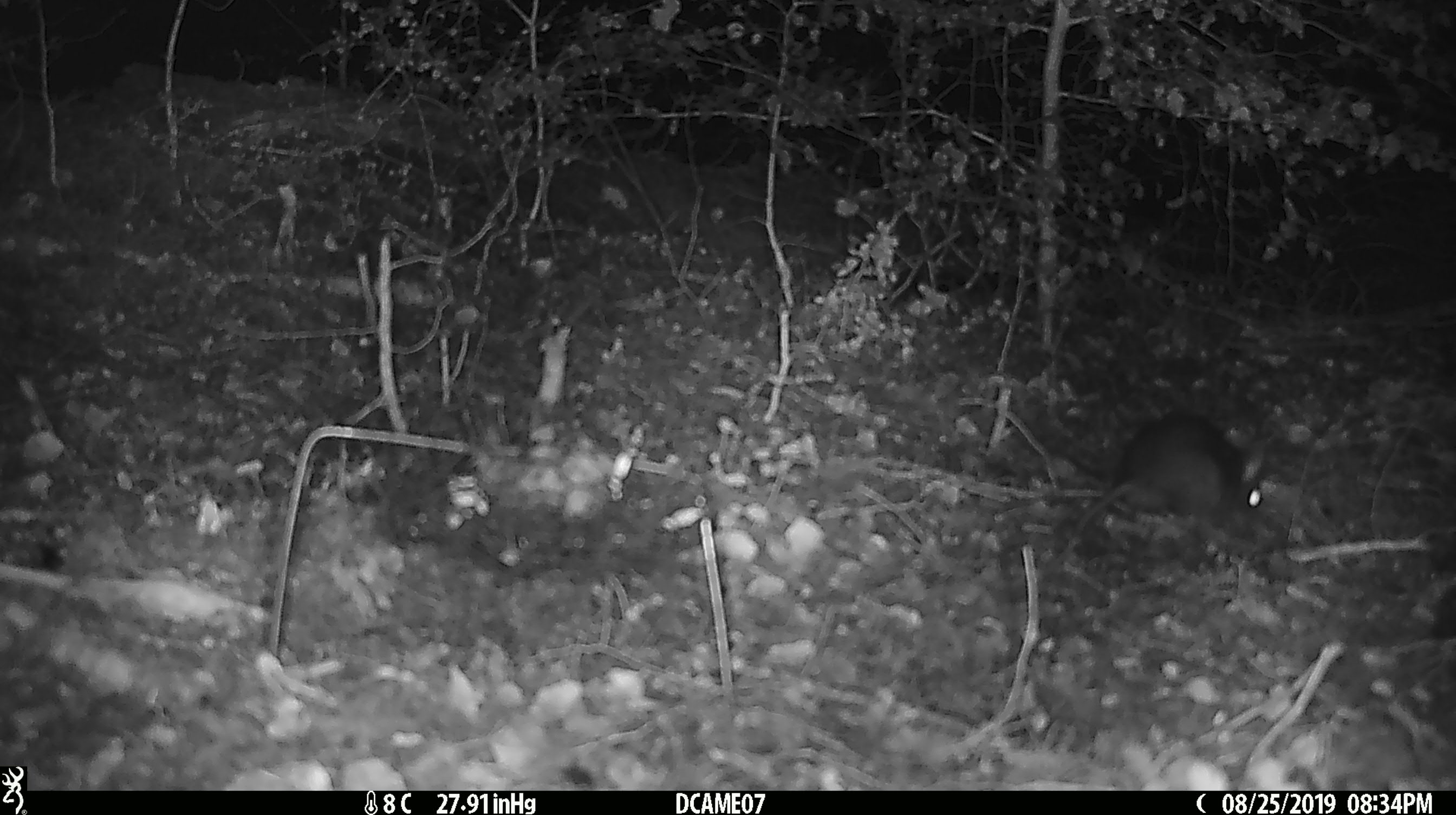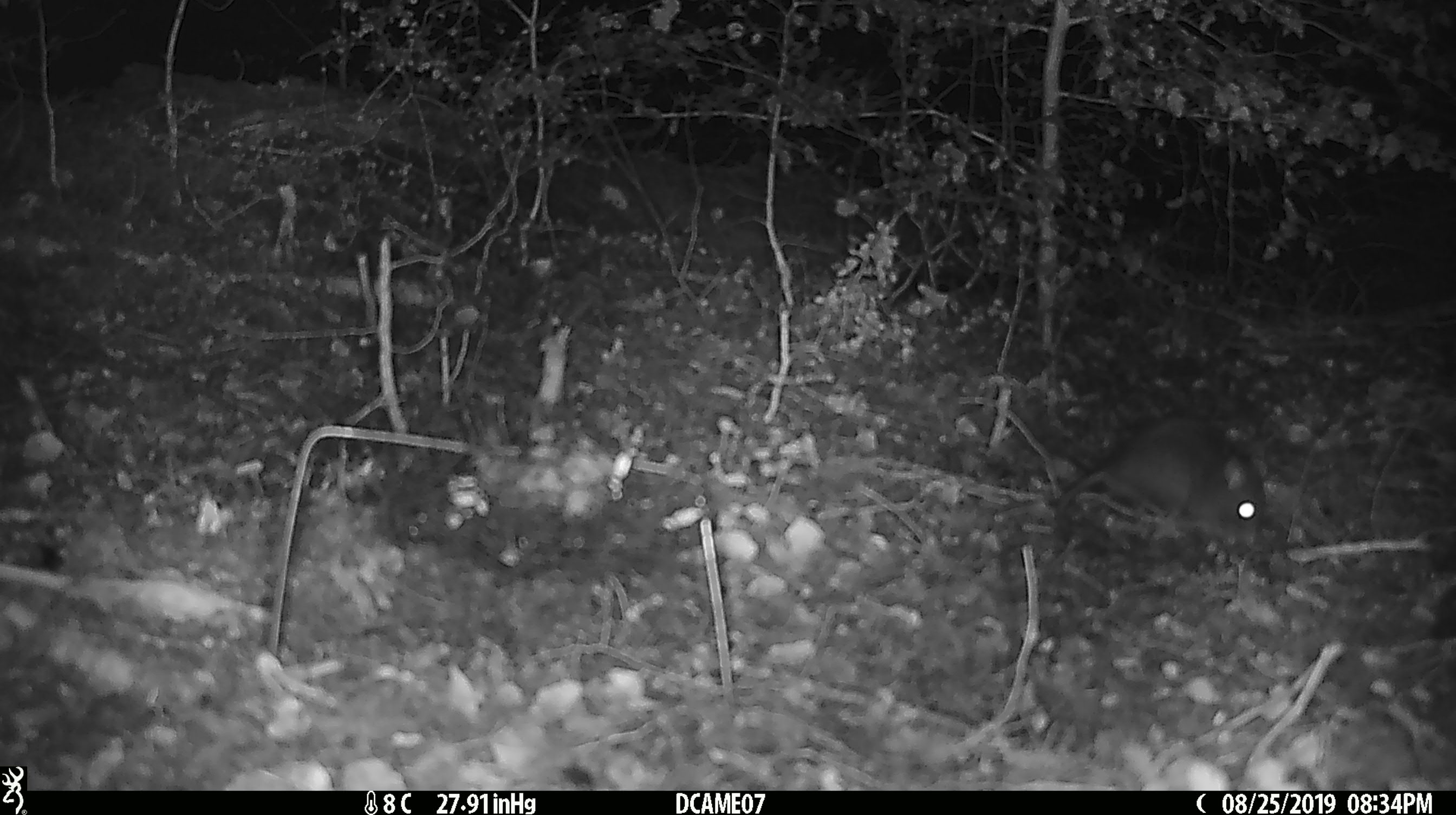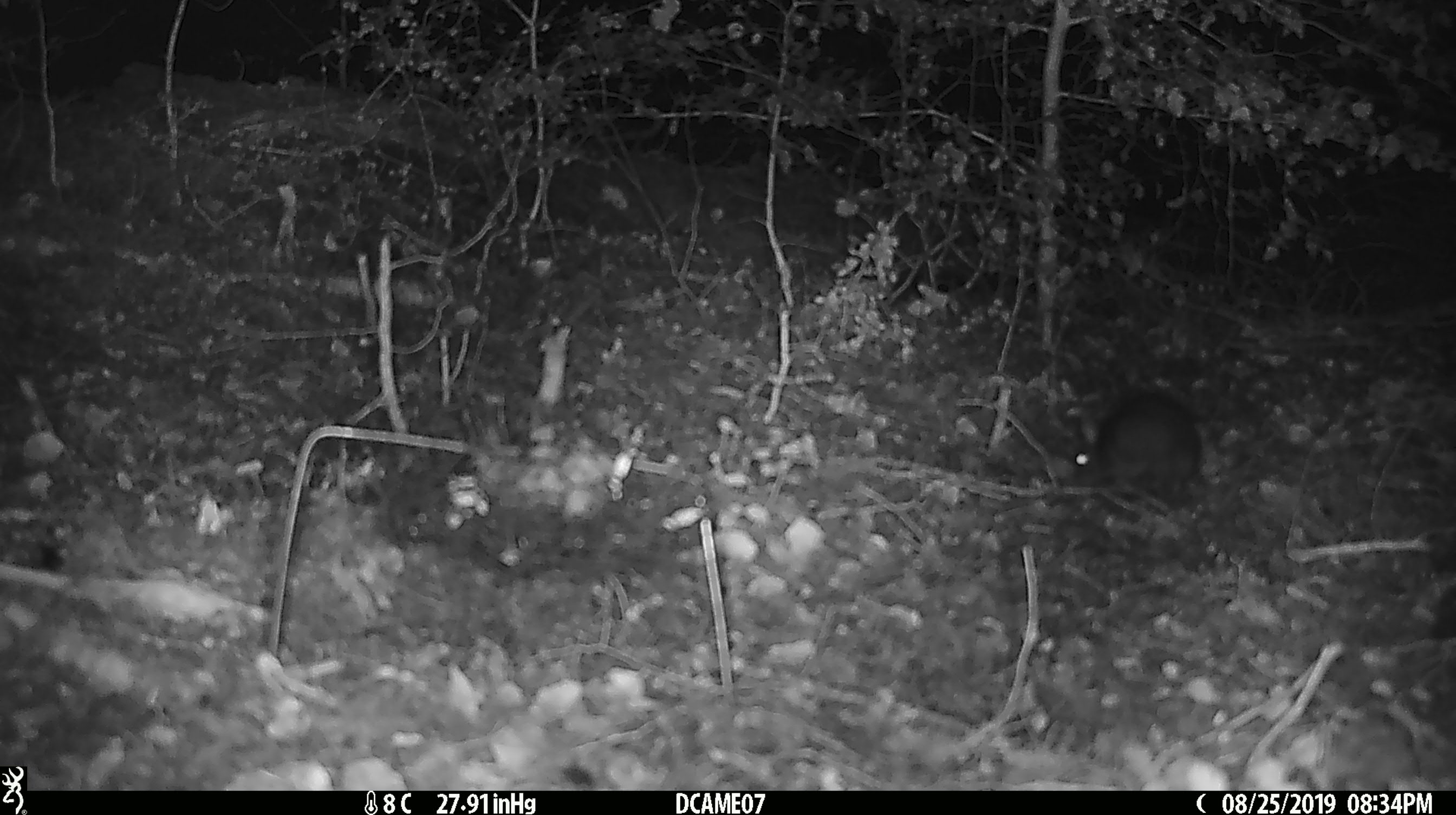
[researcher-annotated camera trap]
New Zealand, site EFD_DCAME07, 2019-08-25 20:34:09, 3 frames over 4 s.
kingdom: Animalia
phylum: Chordata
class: Mammalia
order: Rodentia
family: Muridae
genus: Rattus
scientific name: Rattus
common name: rat